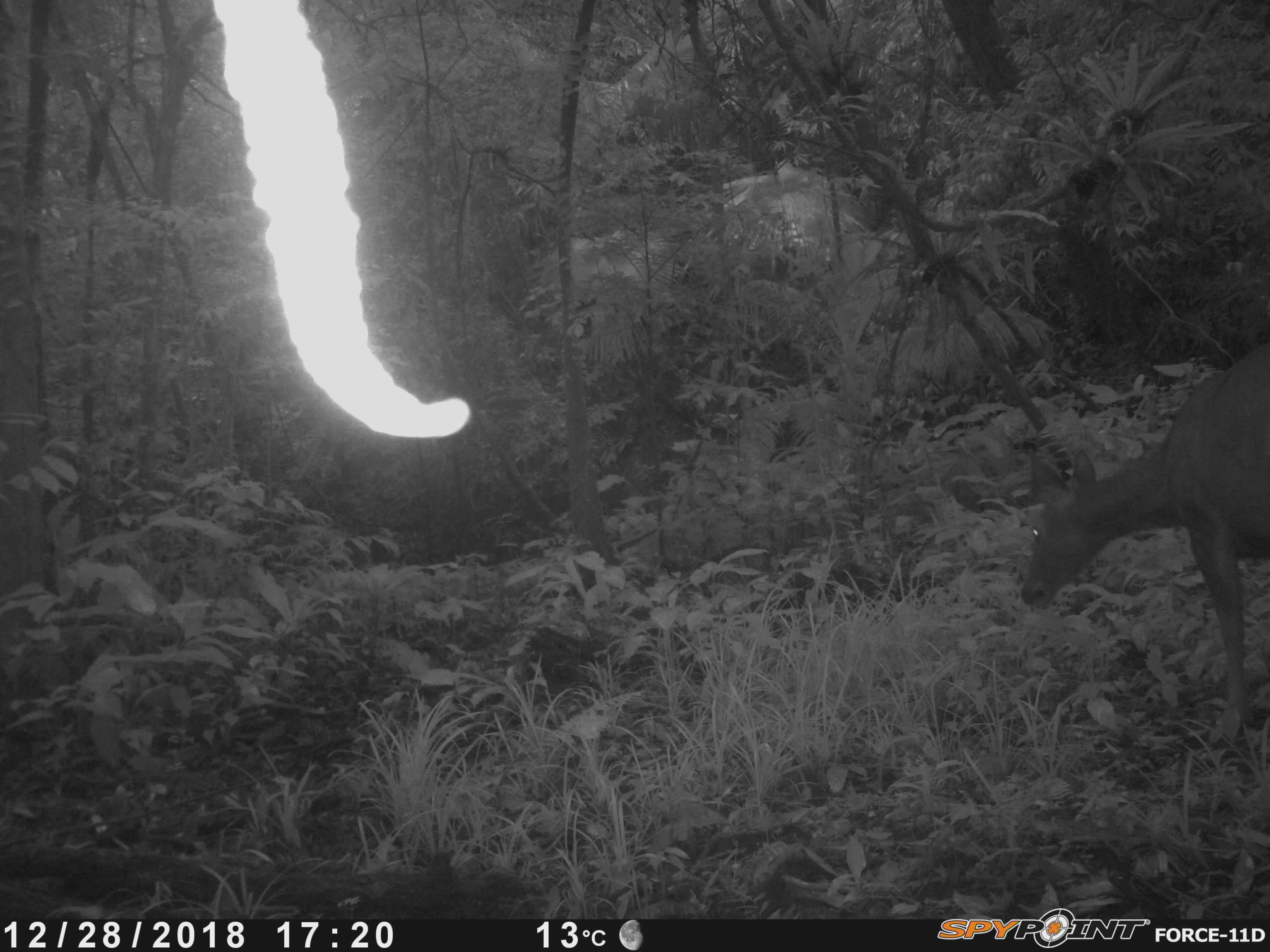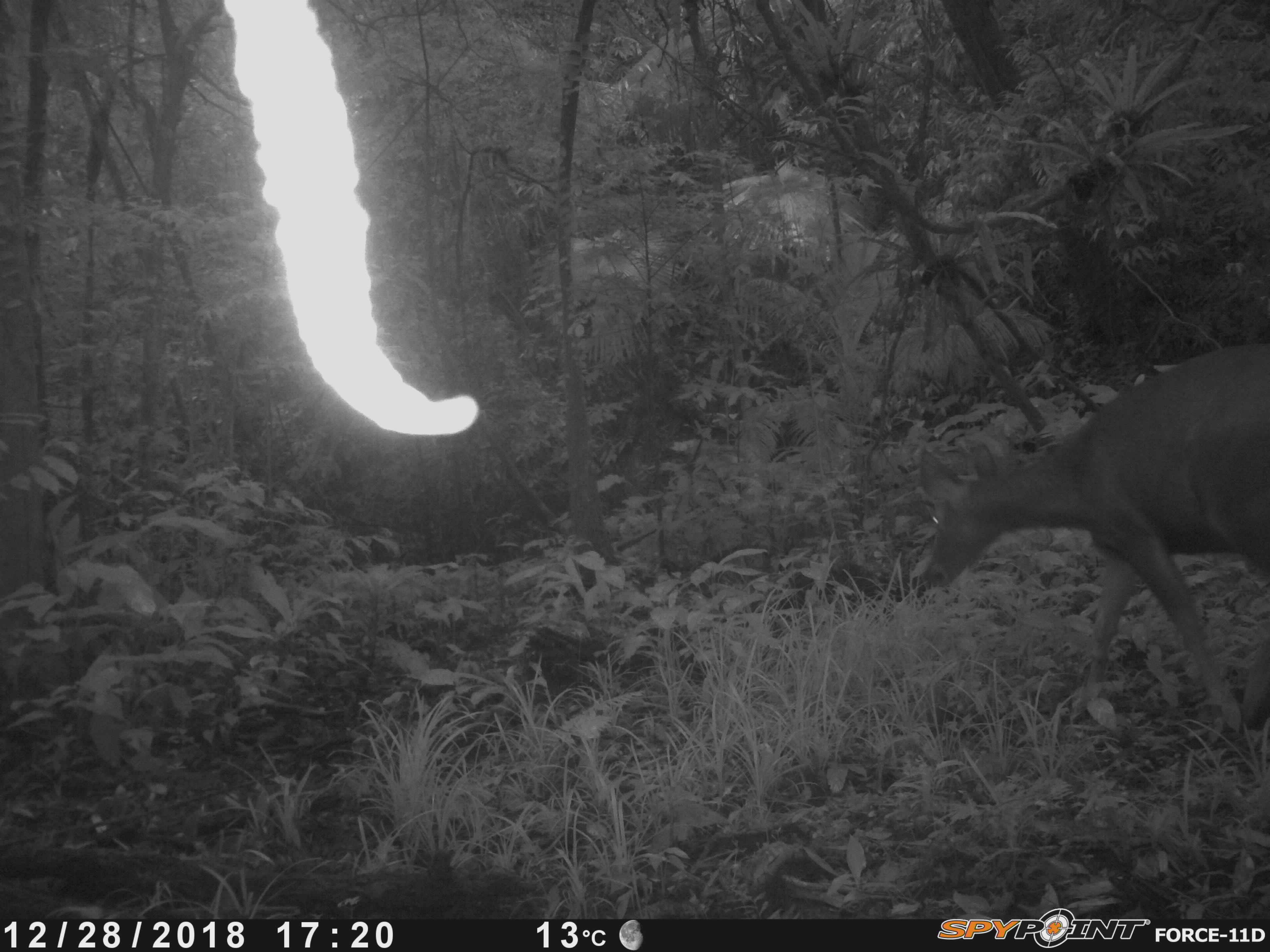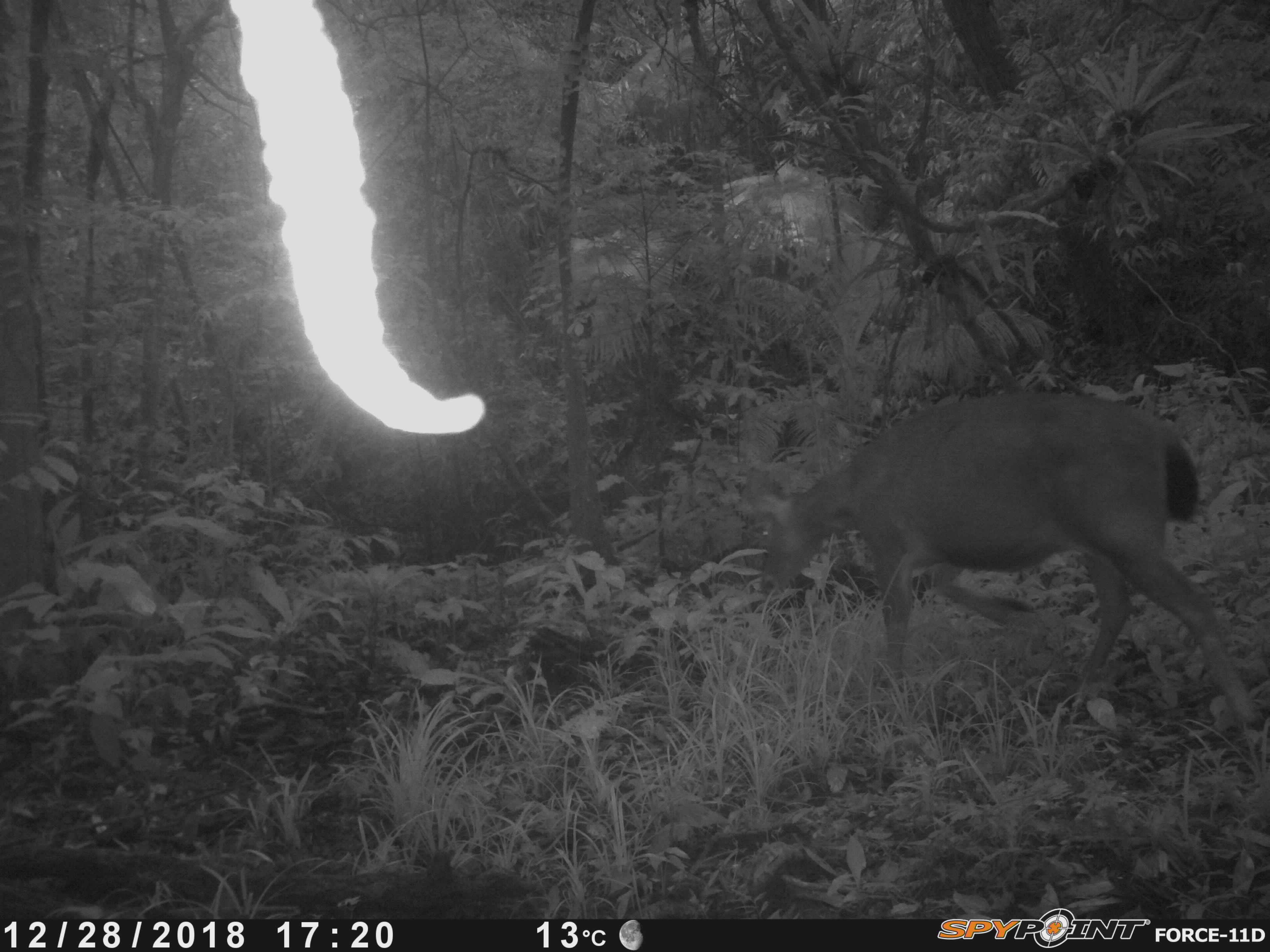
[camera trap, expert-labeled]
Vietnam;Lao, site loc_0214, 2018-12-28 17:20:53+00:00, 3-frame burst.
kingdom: Animalia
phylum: Chordata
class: Mammalia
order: Artiodactyla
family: Cervidae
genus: Rusa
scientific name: Rusa unicolor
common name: sambar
Sambar (Rusa unicolor). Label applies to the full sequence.